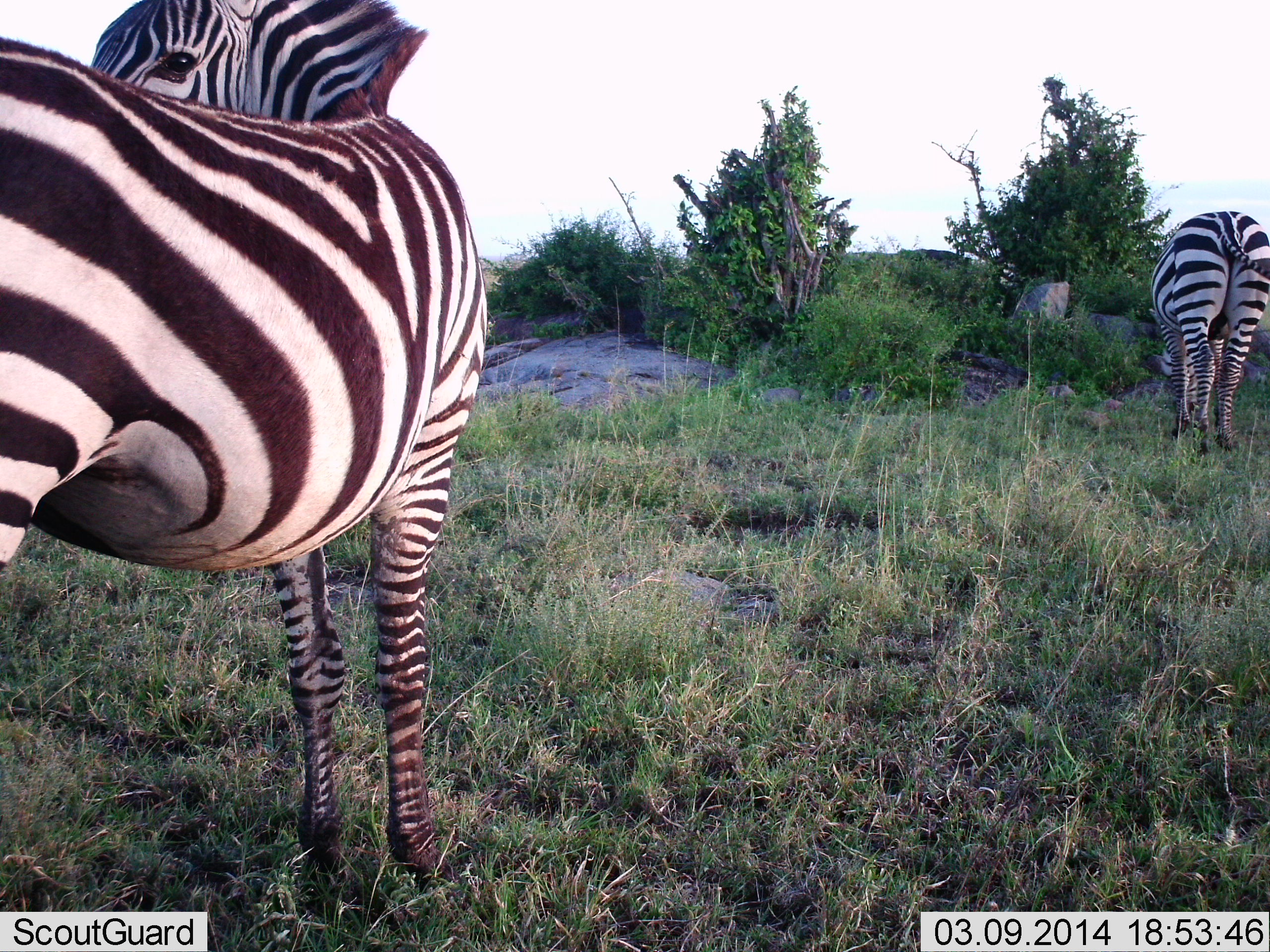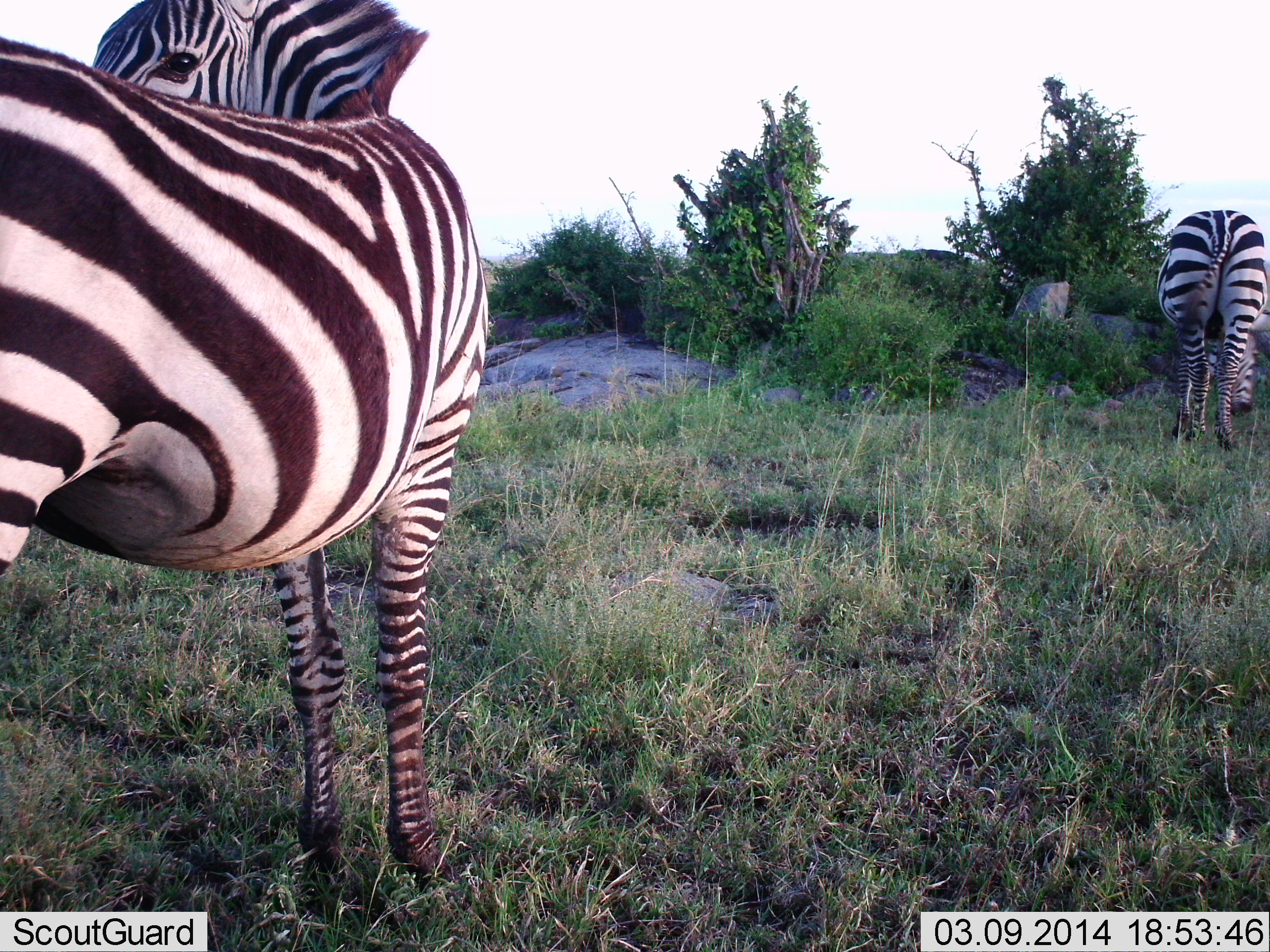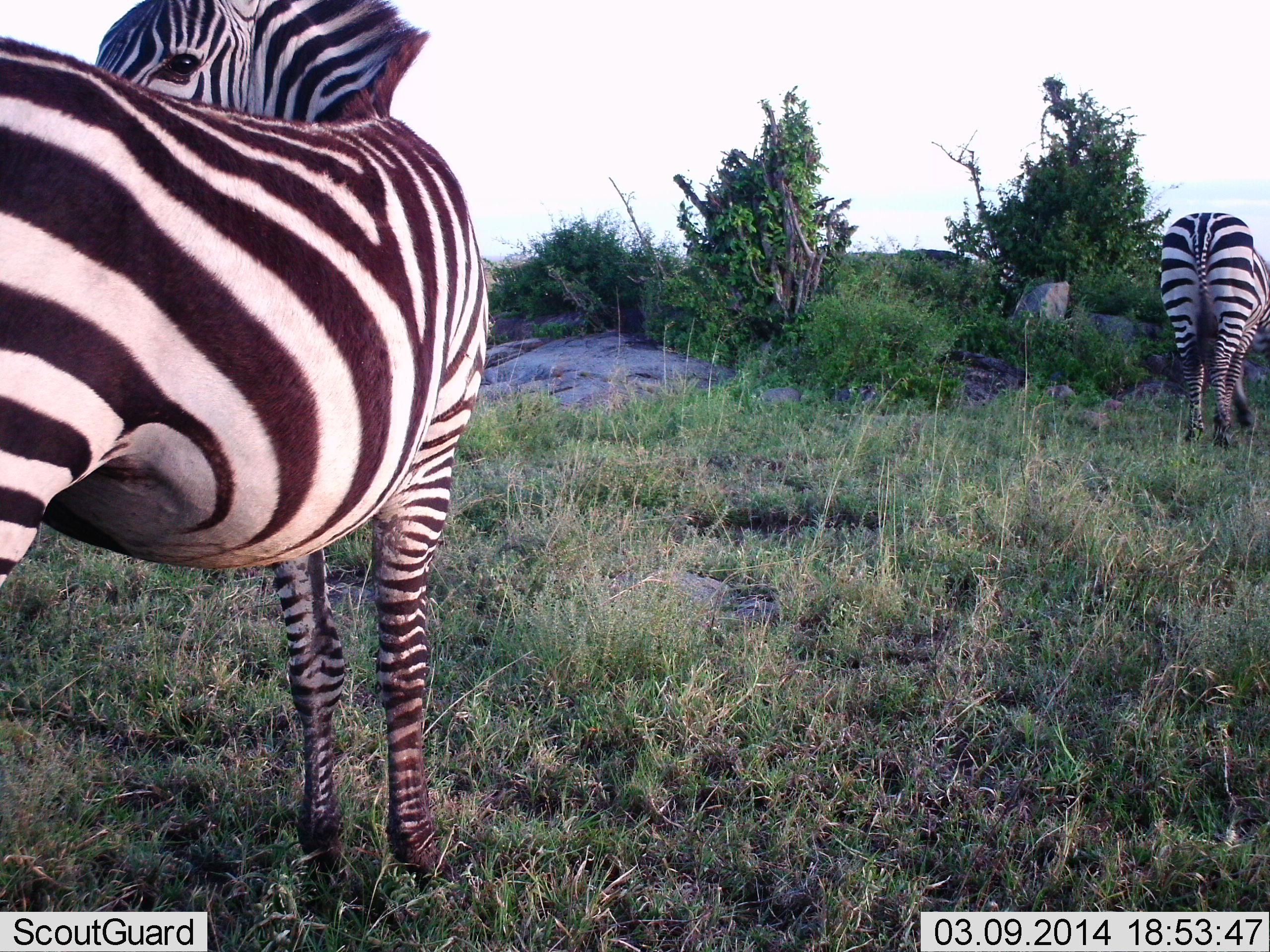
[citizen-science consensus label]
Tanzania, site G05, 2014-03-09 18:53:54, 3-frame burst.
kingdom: Animalia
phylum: Chordata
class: Mammalia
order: Perissodactyla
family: Equidae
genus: Equus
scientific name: Equus quagga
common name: plains zebra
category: zebra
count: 2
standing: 100%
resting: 0%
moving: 0%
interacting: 0%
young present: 0%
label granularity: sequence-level